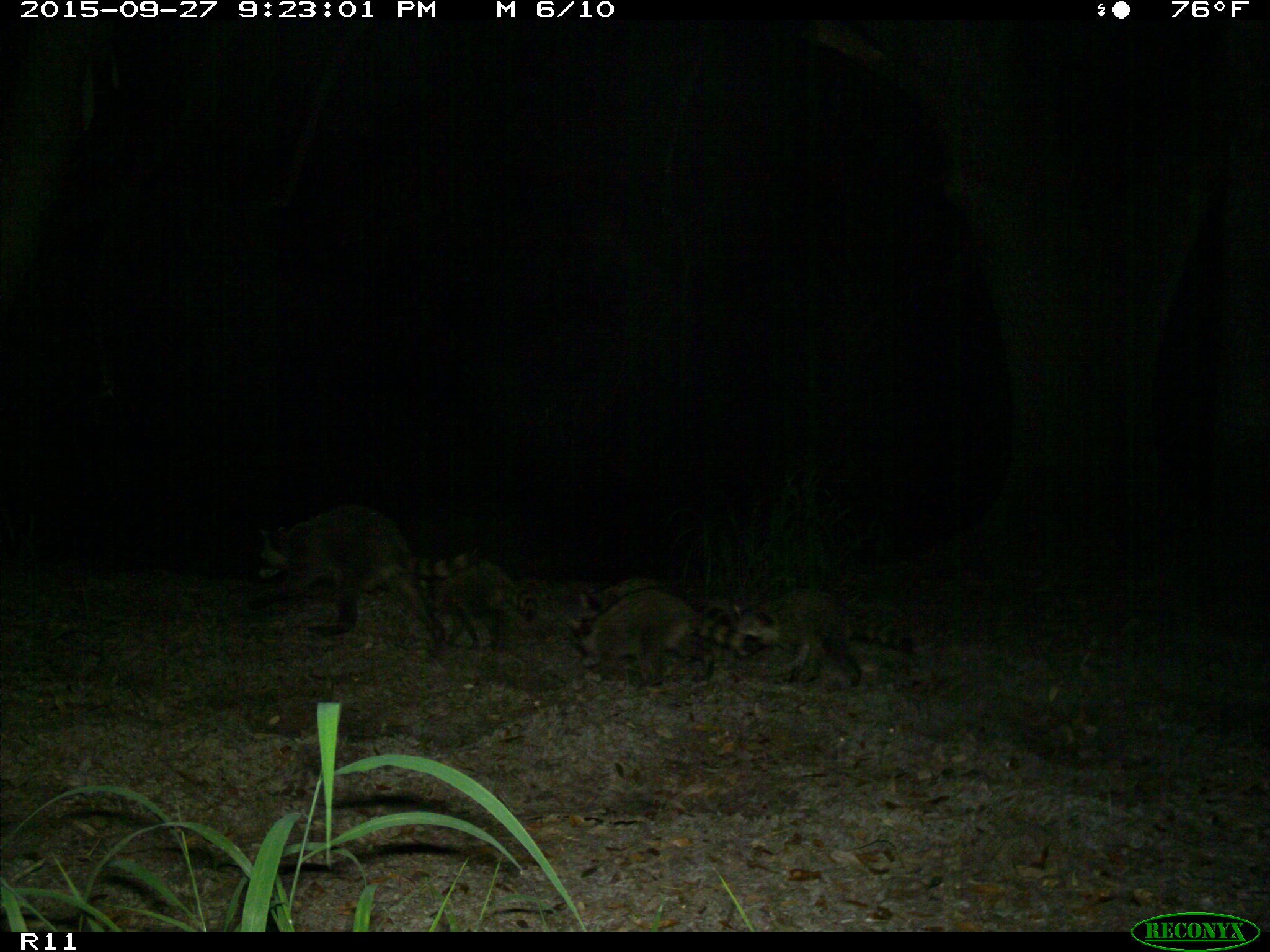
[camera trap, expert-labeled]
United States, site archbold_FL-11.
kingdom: Animalia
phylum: Chordata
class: Mammalia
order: Carnivora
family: Procyonidae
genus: Procyon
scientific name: Procyon lotor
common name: common raccoon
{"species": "Procyon lotor (common raccoon)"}